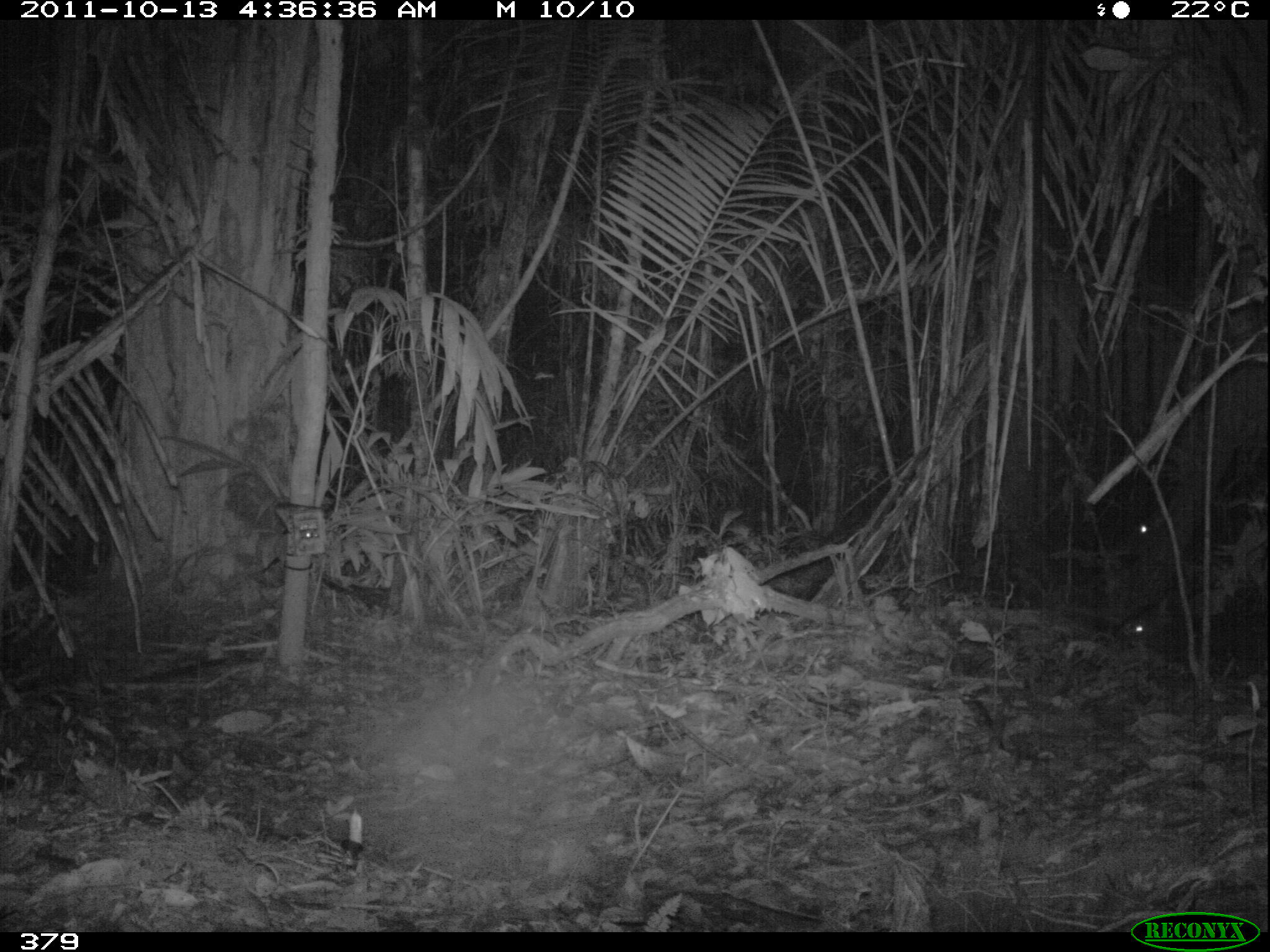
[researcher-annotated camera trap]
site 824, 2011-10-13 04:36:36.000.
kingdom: Animalia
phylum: Chordata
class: Mammalia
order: Artiodactyla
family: Tayassuidae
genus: Tayassu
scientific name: Tayassu pecari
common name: white-lipped peccary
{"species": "Tayassu pecari (white-lipped peccary)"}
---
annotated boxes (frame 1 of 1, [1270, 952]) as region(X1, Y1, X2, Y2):
tayassu pecari: region(1116, 595, 1267, 676); region(1129, 509, 1194, 550)